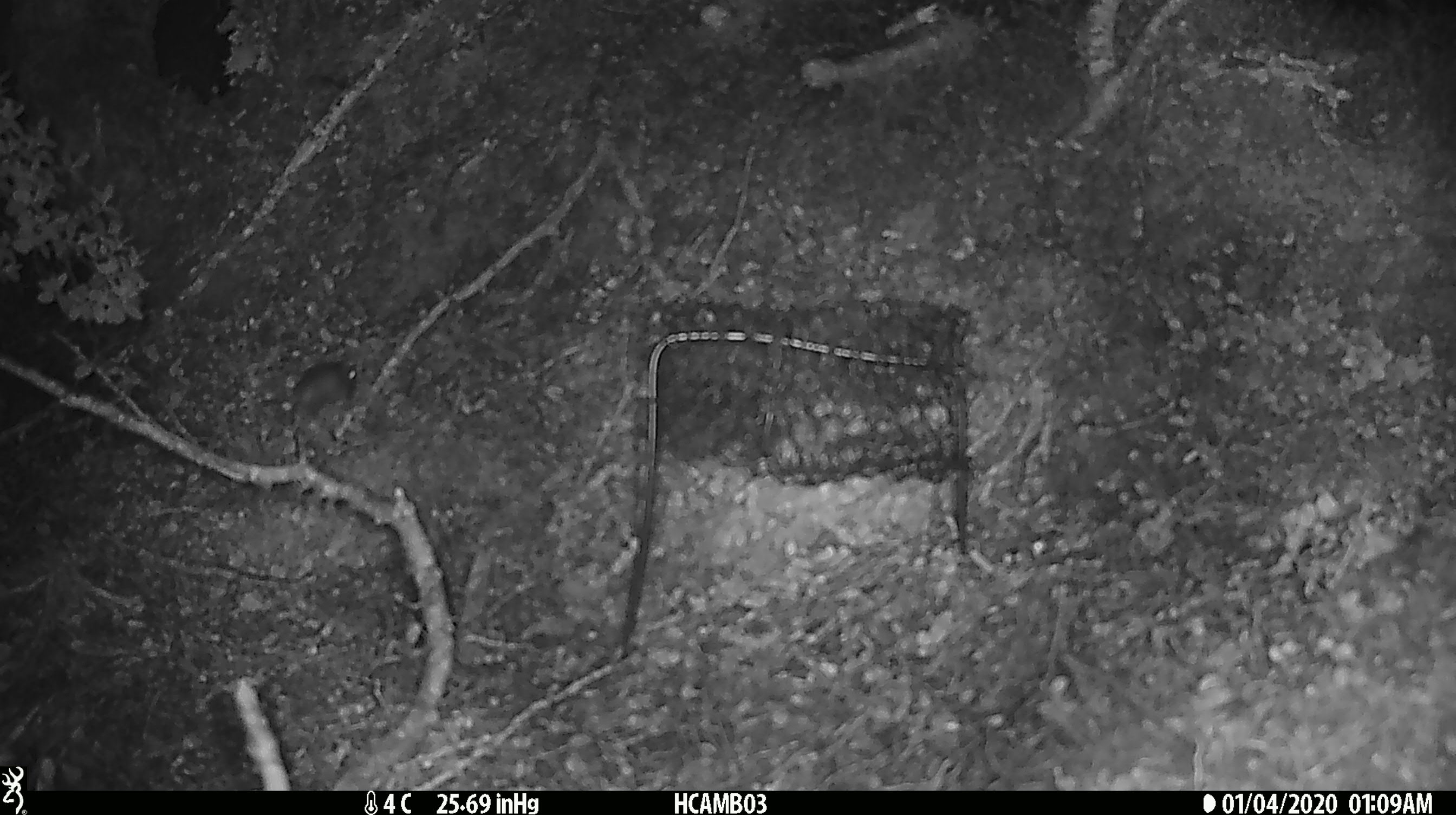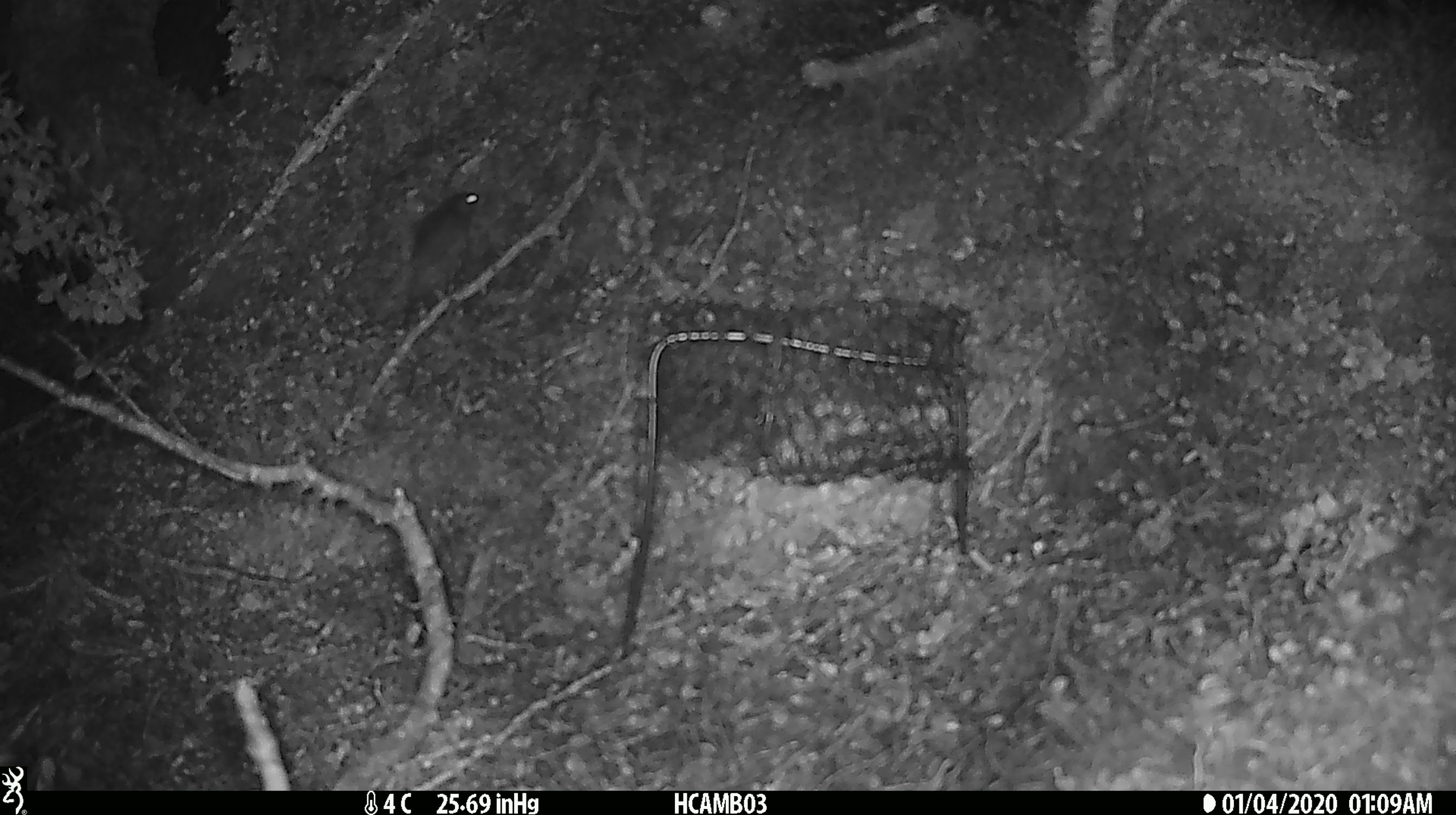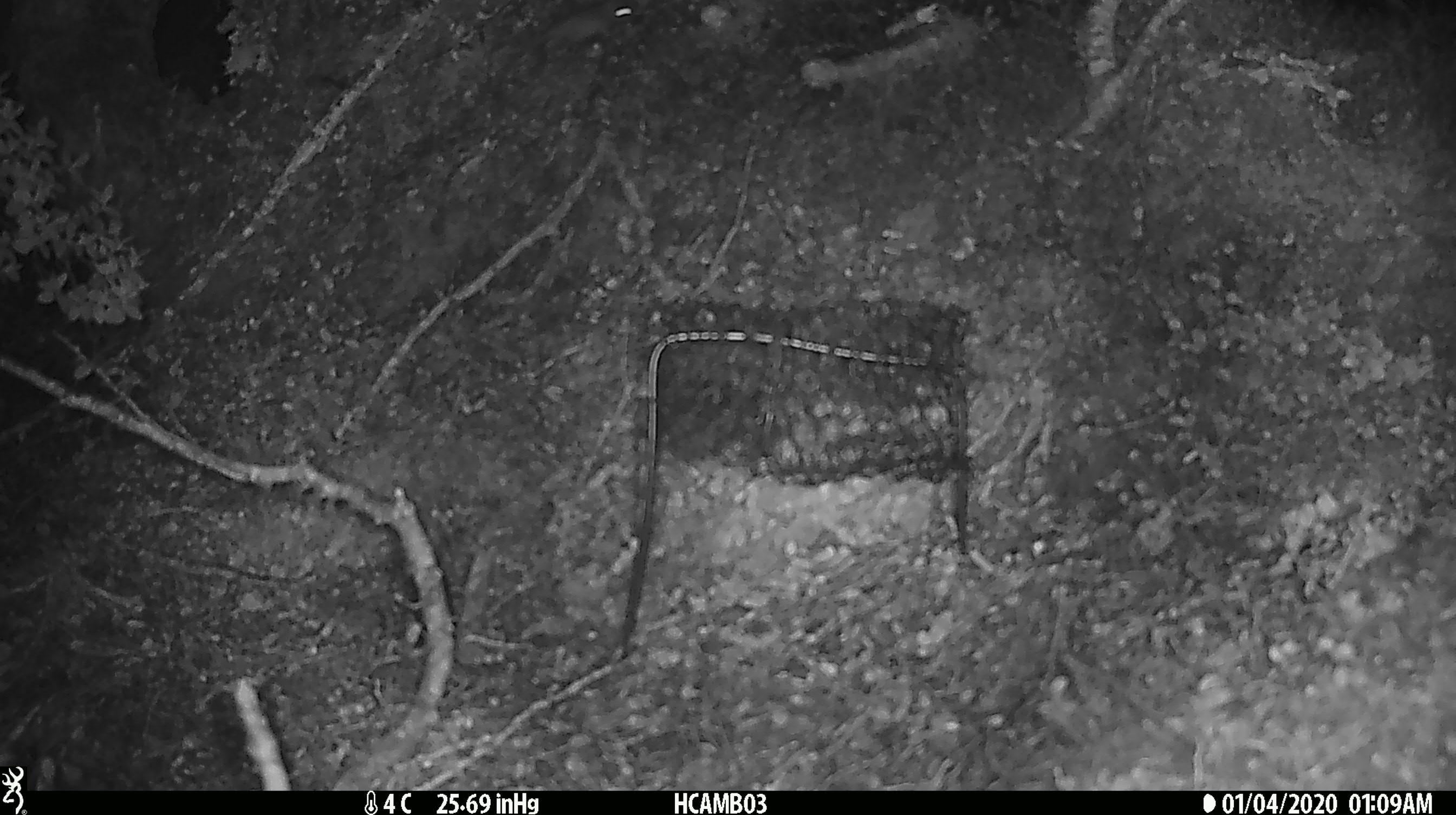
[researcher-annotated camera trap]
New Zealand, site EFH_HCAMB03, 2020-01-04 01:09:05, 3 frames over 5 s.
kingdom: Animalia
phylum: Chordata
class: Mammalia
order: Rodentia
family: Muridae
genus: Mus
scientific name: Mus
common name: mouse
Mouse (Mus).